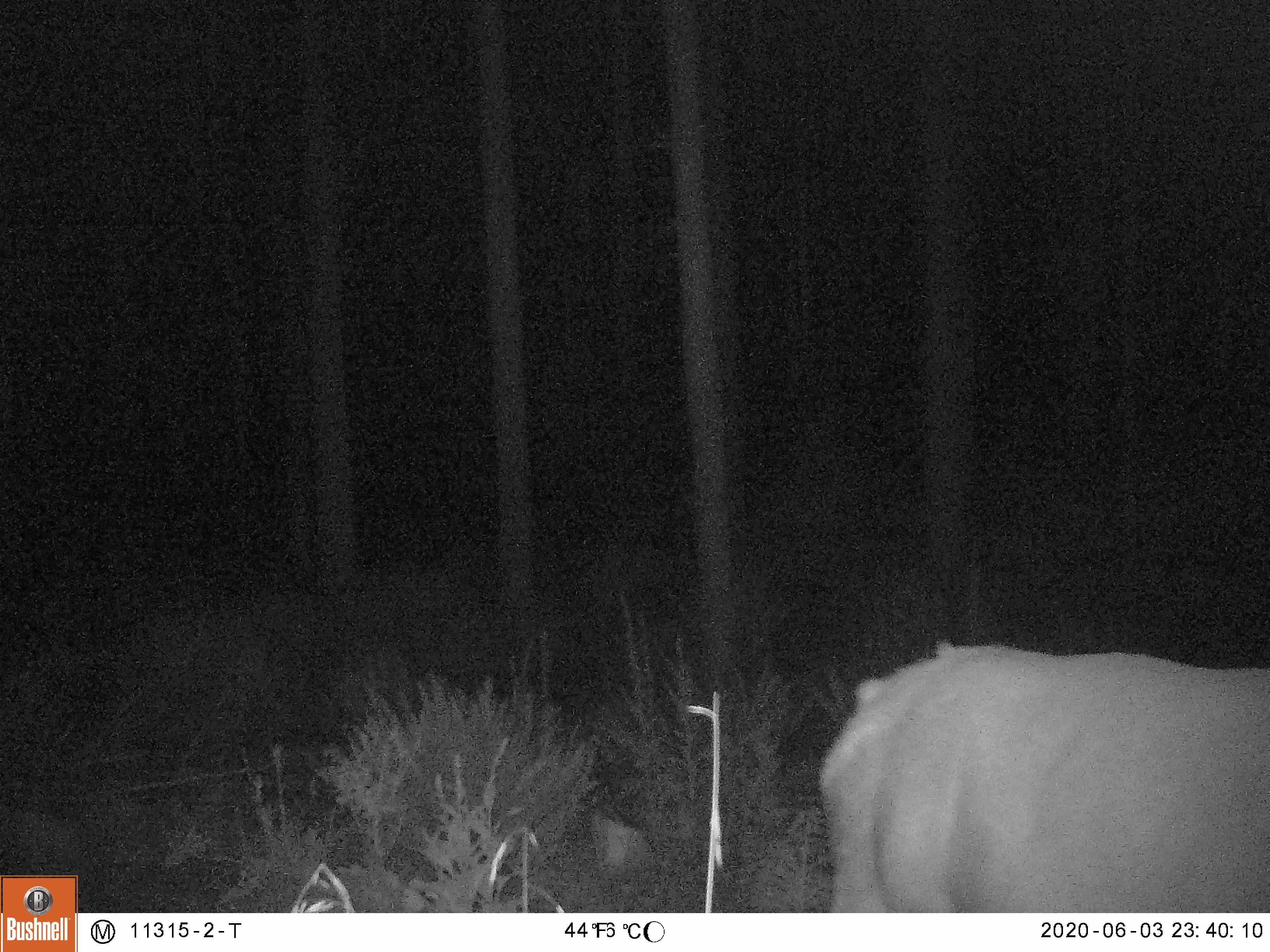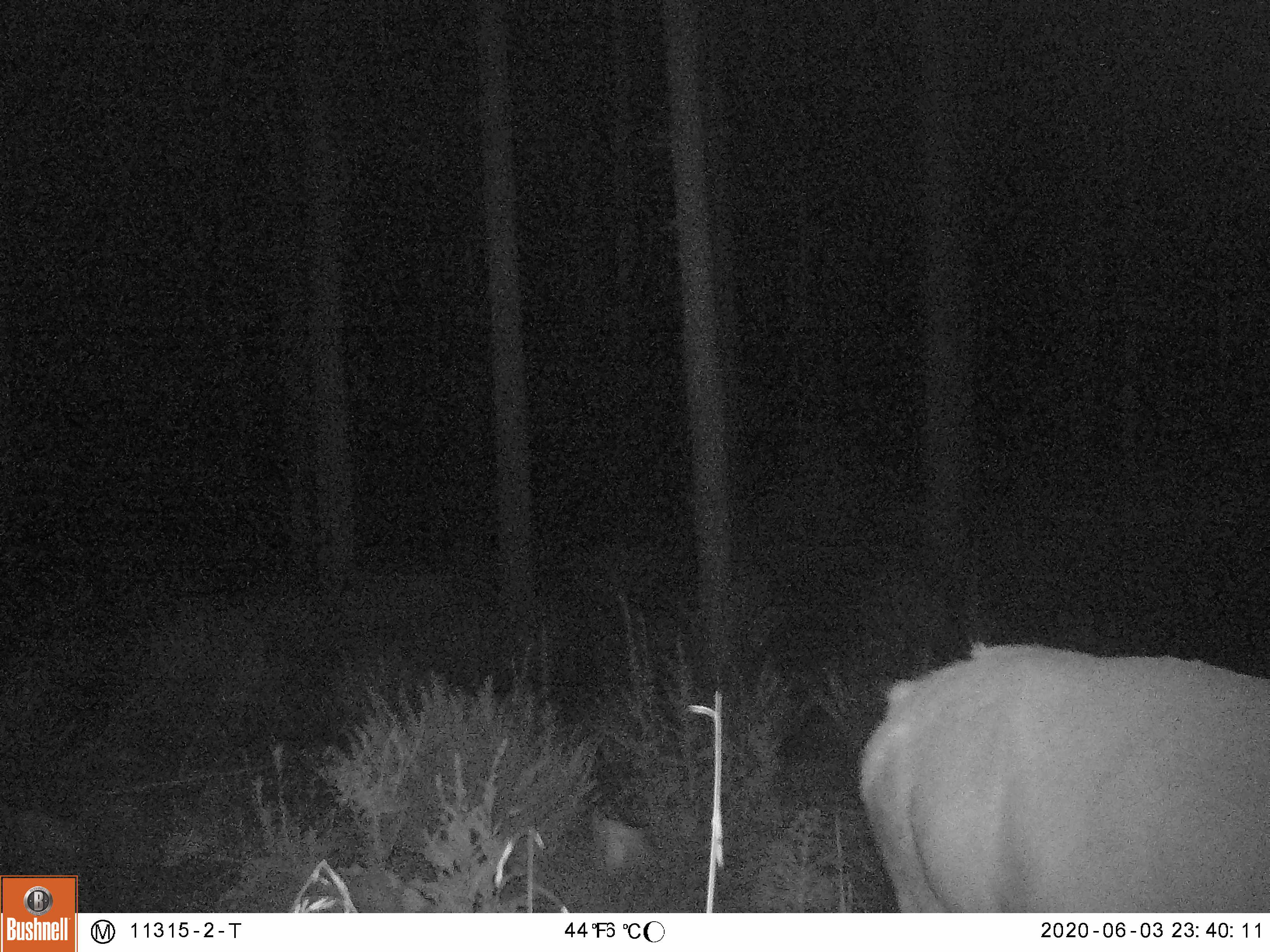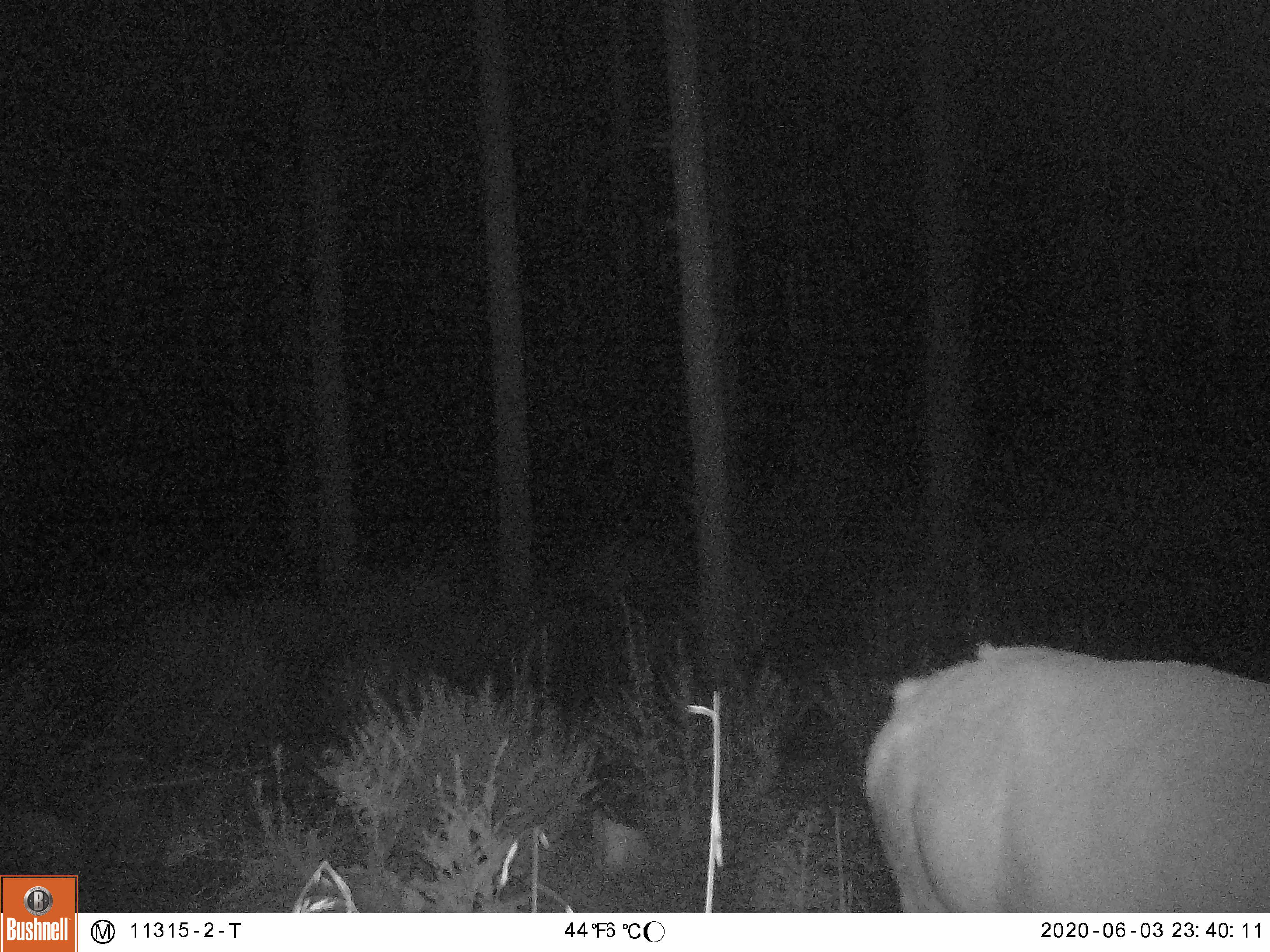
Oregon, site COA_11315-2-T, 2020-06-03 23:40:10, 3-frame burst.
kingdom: Animalia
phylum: Chordata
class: Mammalia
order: Artiodactyla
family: Cervidae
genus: Cervus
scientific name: Cervus canadensis roosevelti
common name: roosevelt elk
Roosevelt elk (Cervus canadensis roosevelti).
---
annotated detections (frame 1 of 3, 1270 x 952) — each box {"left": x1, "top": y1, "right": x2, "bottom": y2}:
roosevelt elk: {"left": 810, "top": 624, "right": 1266, "bottom": 895}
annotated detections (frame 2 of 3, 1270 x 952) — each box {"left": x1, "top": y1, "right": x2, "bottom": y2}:
roosevelt elk: {"left": 852, "top": 629, "right": 1266, "bottom": 904}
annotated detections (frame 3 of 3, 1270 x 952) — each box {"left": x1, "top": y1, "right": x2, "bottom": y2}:
roosevelt elk: {"left": 852, "top": 633, "right": 1266, "bottom": 904}